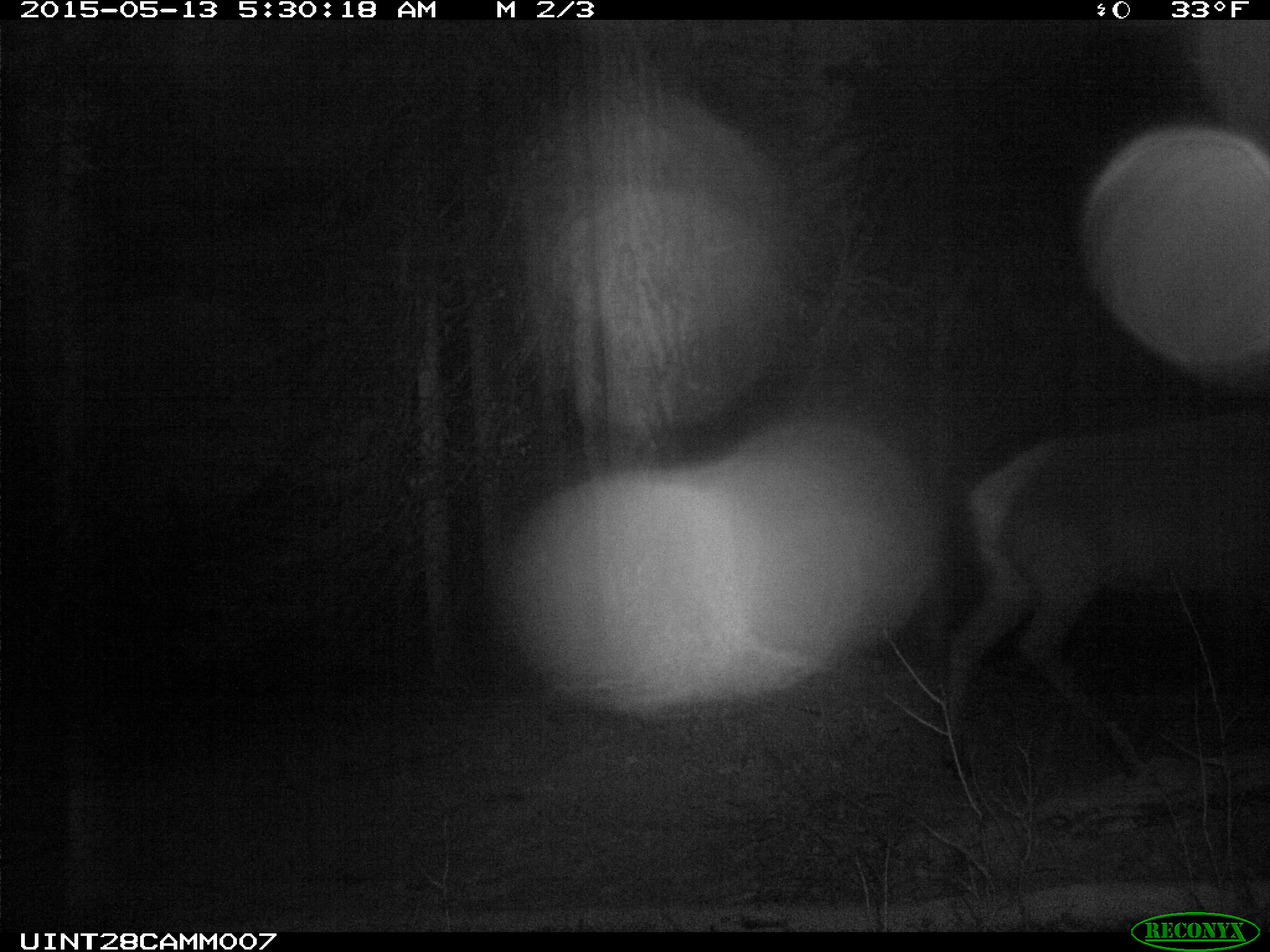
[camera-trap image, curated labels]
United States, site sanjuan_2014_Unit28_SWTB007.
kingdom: Animalia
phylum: Chordata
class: Mammalia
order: Artiodactyla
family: Cervidae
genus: Cervus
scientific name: Cervus elaphus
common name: red deer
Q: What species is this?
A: Cervus elaphus (red deer).